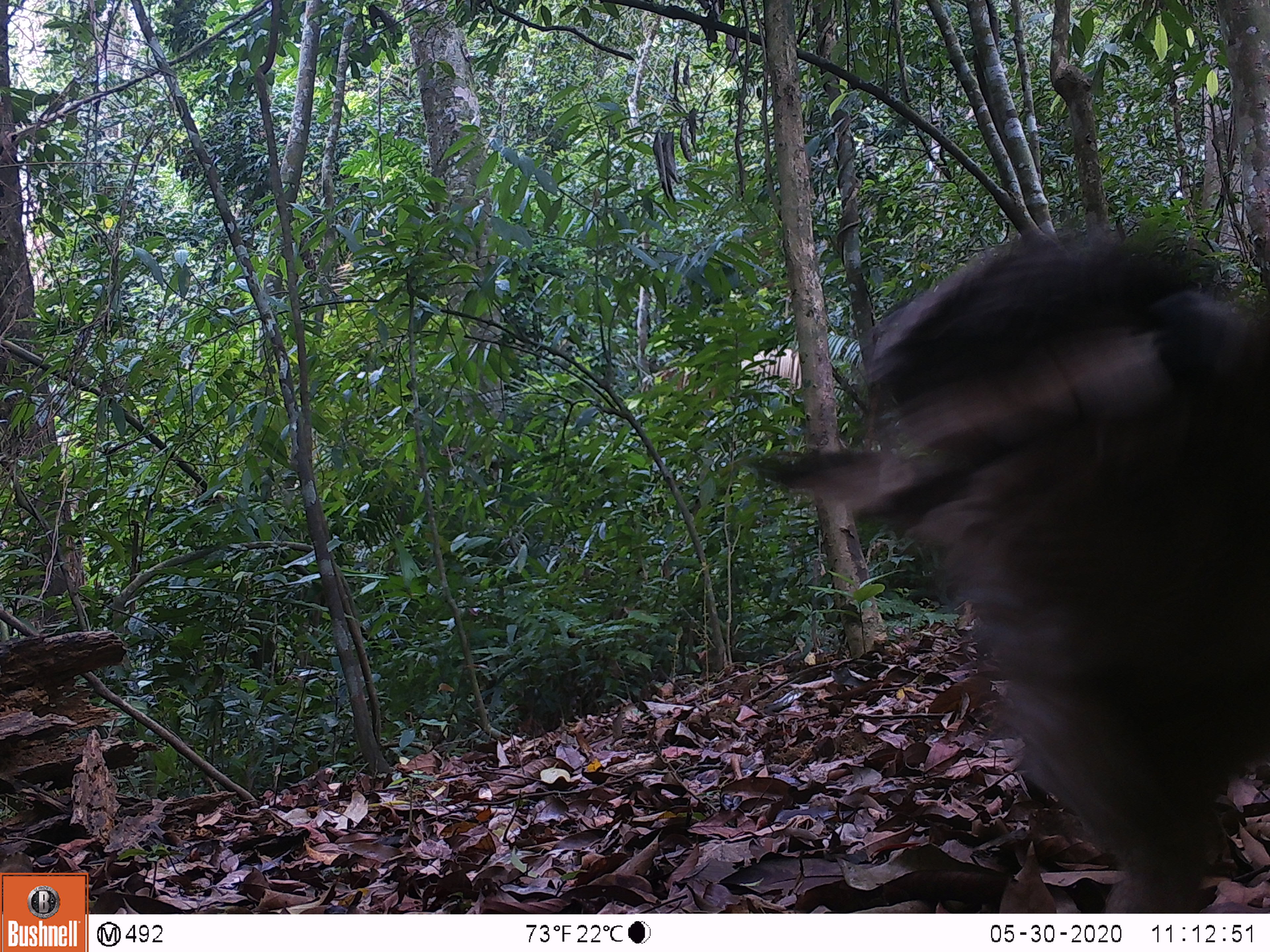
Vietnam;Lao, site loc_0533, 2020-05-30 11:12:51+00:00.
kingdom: Animalia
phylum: Chordata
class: Aves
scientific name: Aves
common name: bird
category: unidentified bird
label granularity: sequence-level